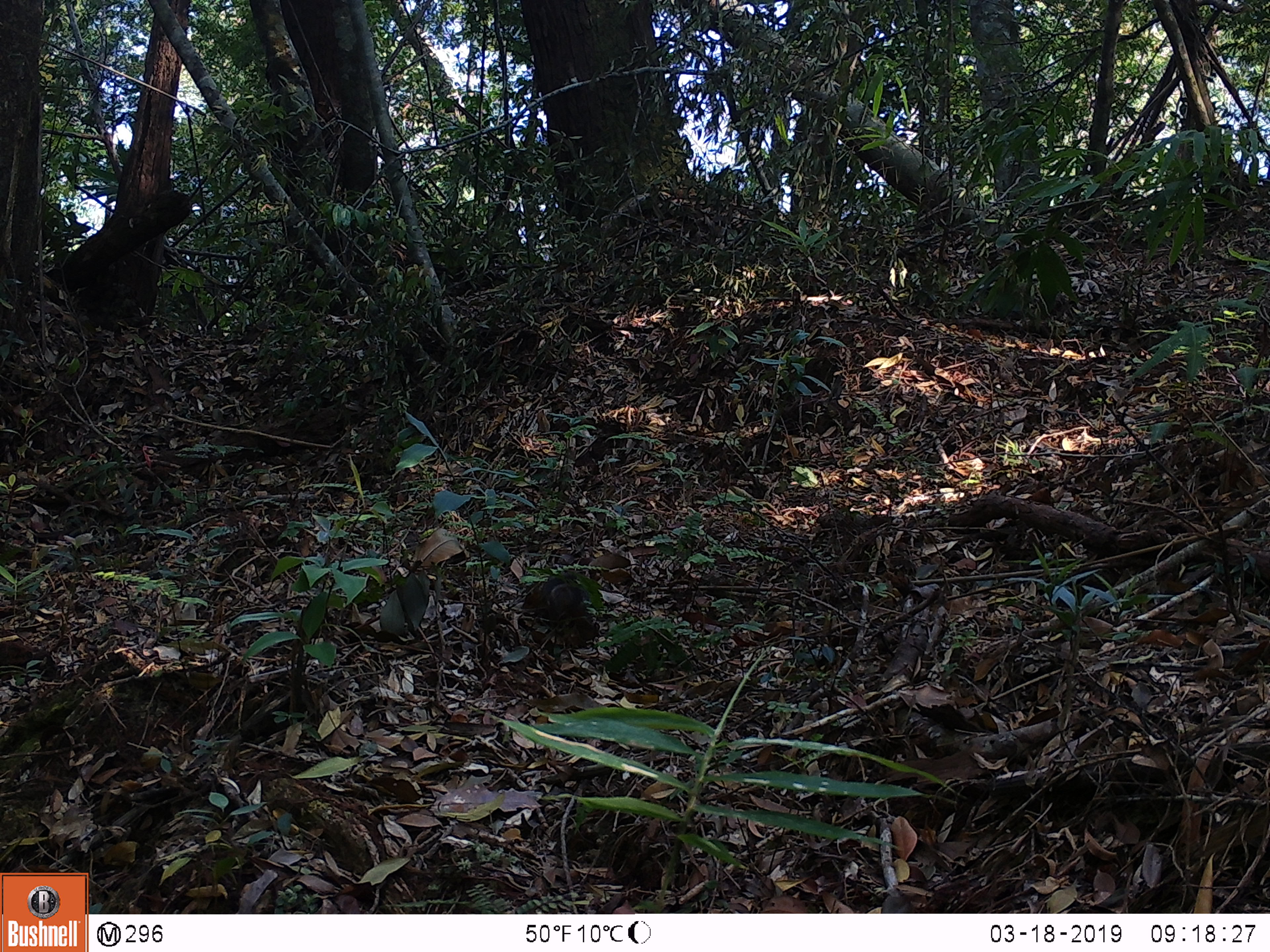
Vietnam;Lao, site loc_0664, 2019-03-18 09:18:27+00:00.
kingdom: Animalia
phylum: Chordata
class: Mammalia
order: Rodentia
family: Sciuridae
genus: Dremomys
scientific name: Dremomys rufigenis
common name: red-cheeked squirrel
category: red cheeked squirrel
Red cheeked squirrel (red-cheeked squirrel) (Dremomys rufigenis). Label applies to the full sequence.